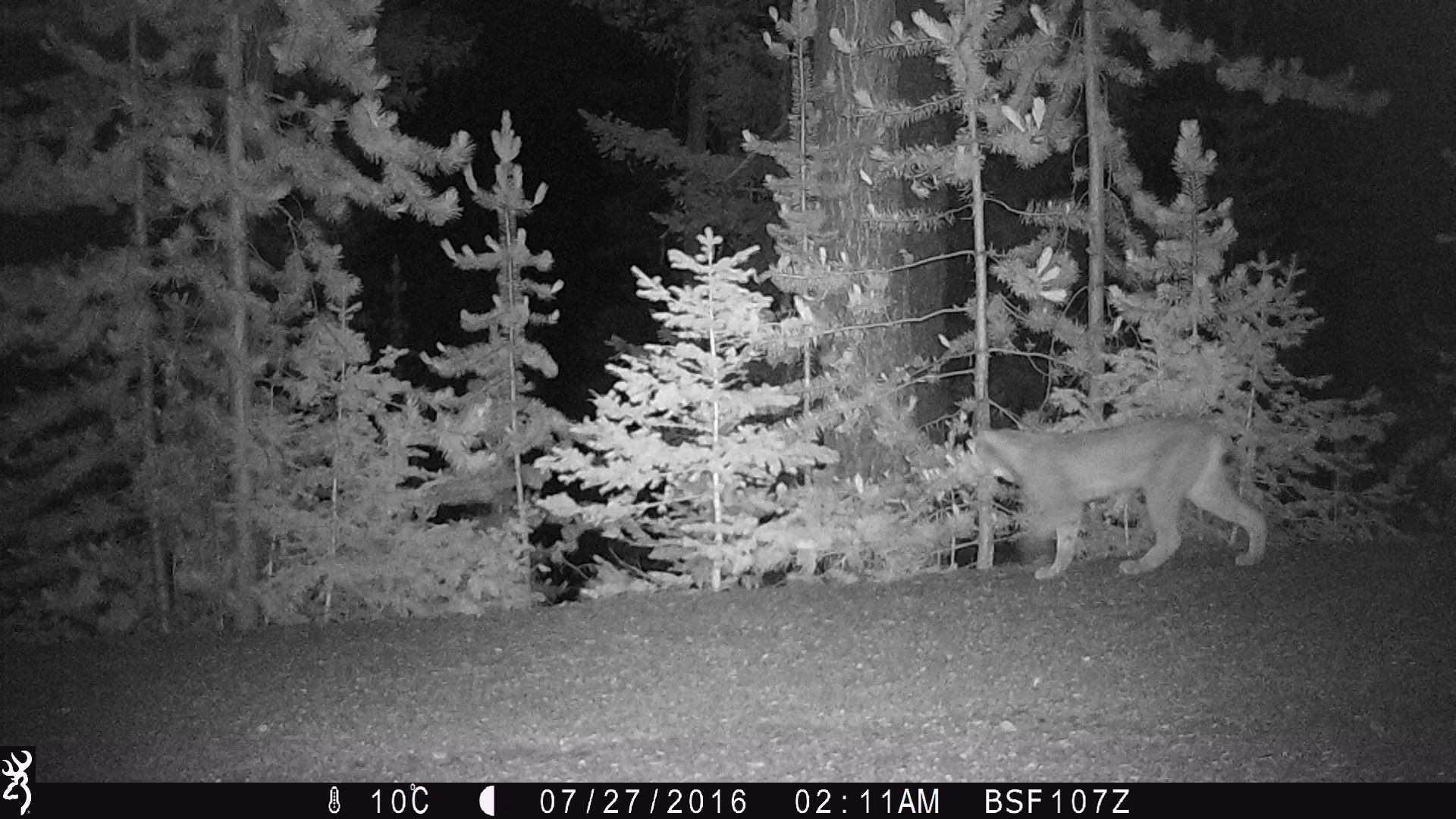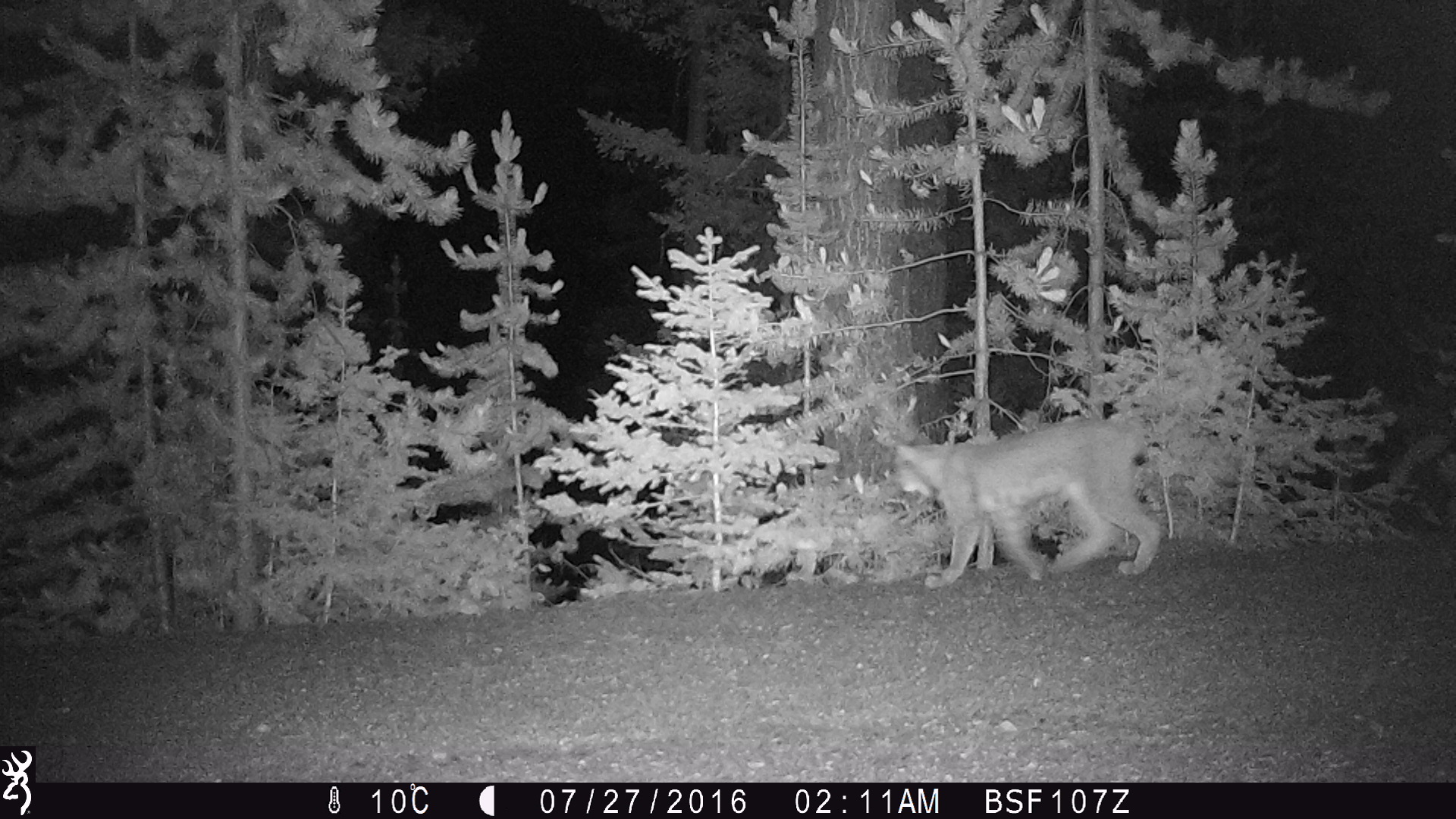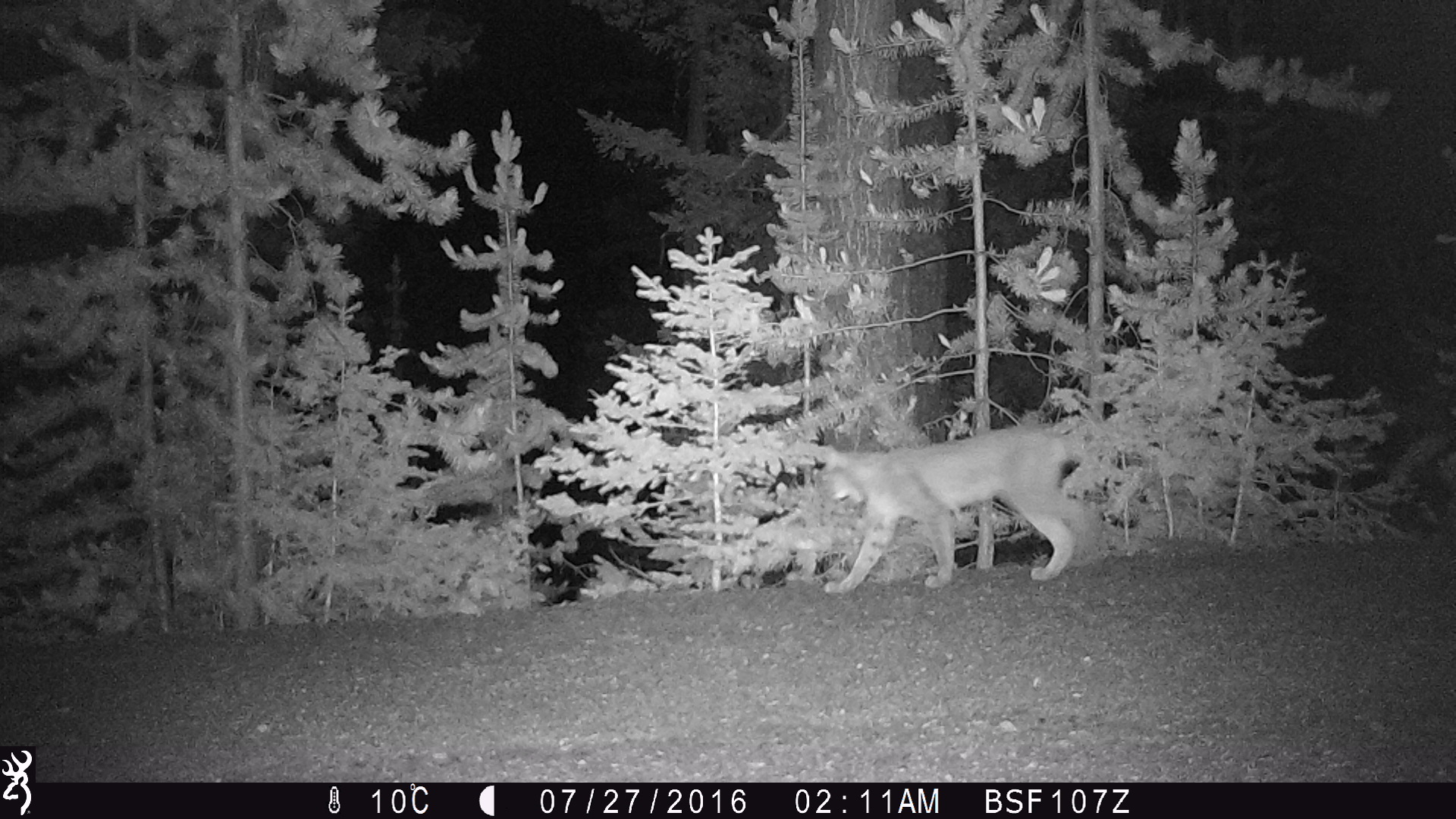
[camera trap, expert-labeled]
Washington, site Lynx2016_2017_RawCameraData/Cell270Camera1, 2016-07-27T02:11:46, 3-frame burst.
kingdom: Animalia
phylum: Chordata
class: Mammalia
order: Carnivora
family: Felidae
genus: Lynx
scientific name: Lynx canadensis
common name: canada lynx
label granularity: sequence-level